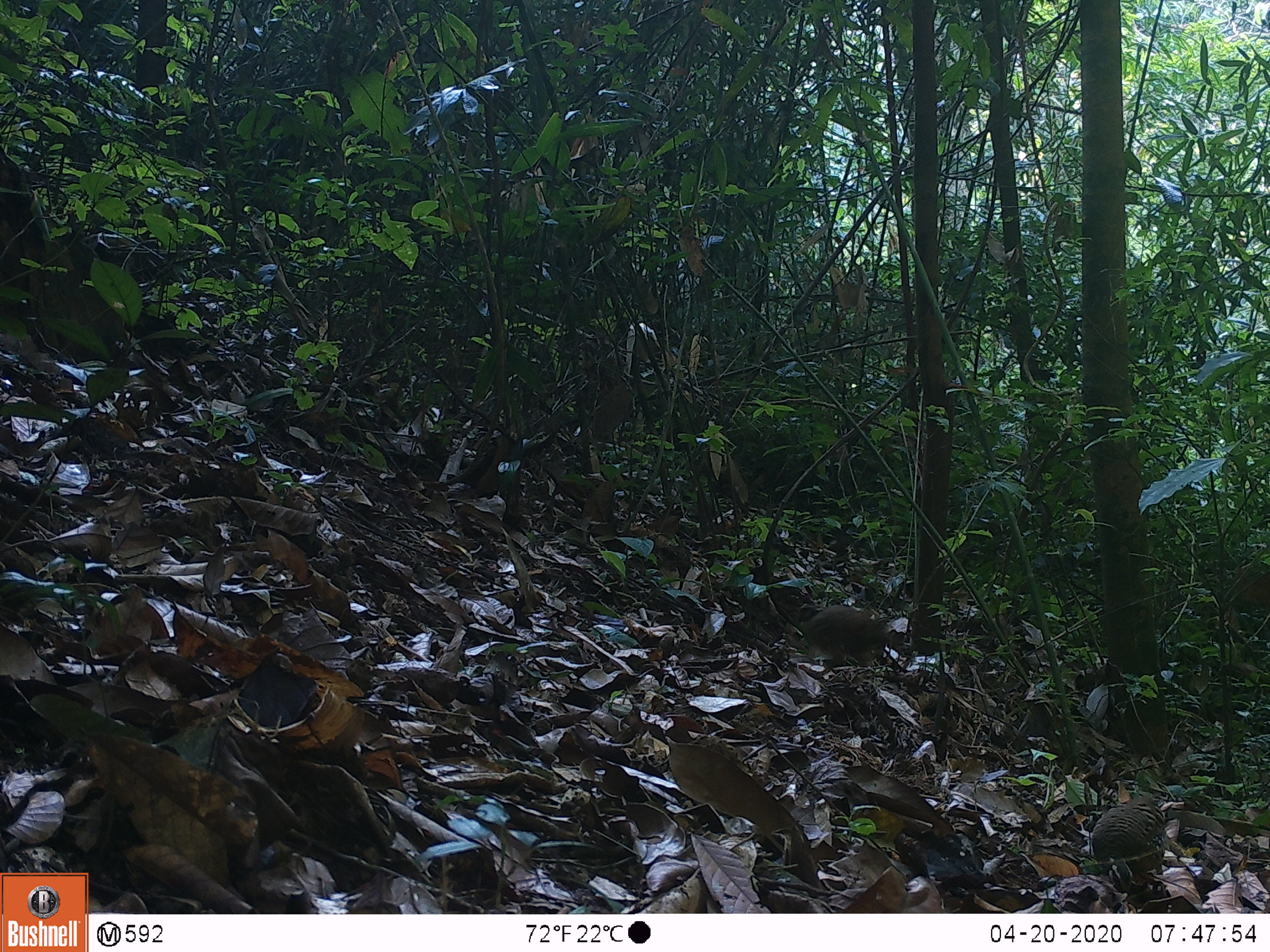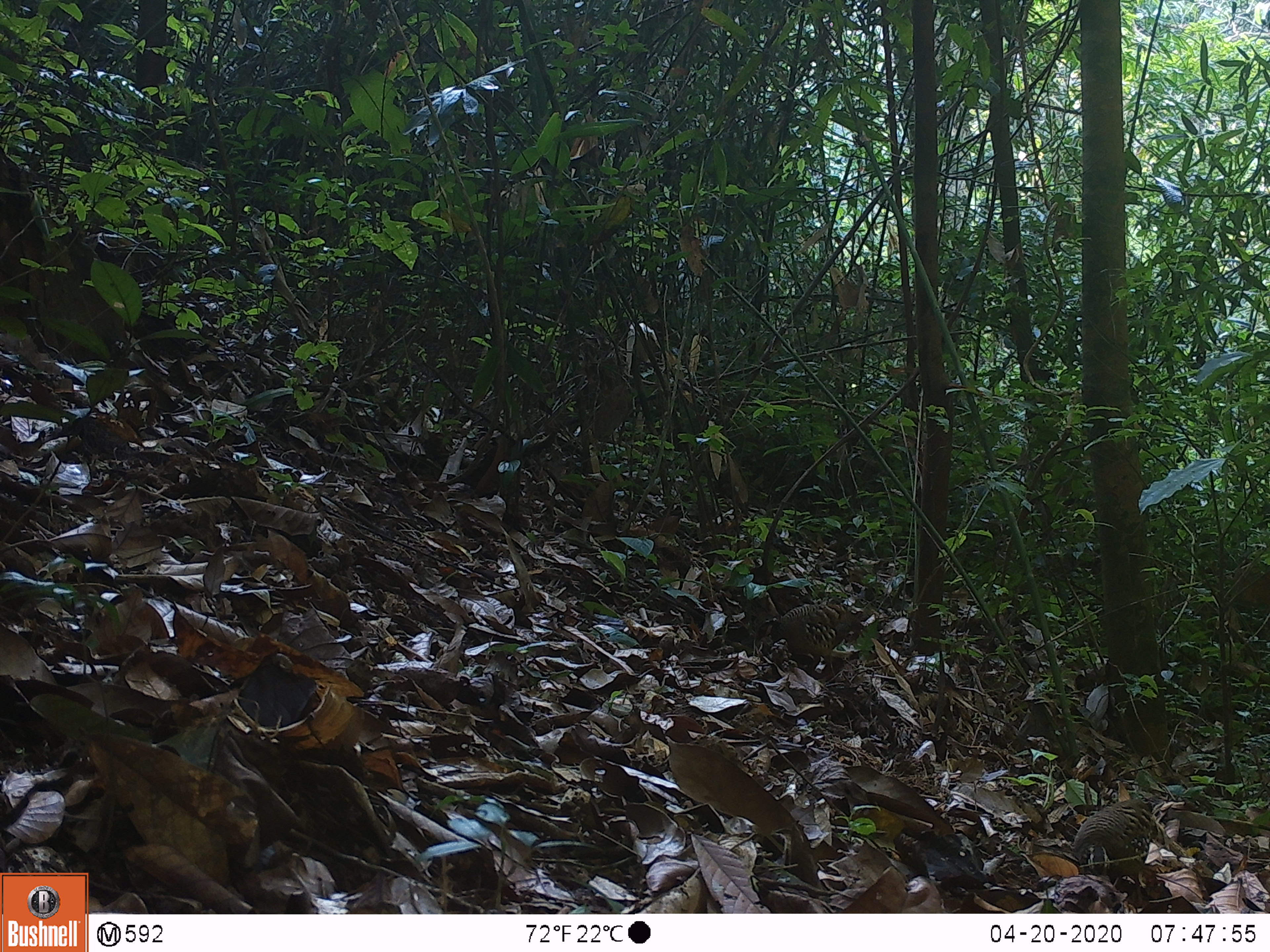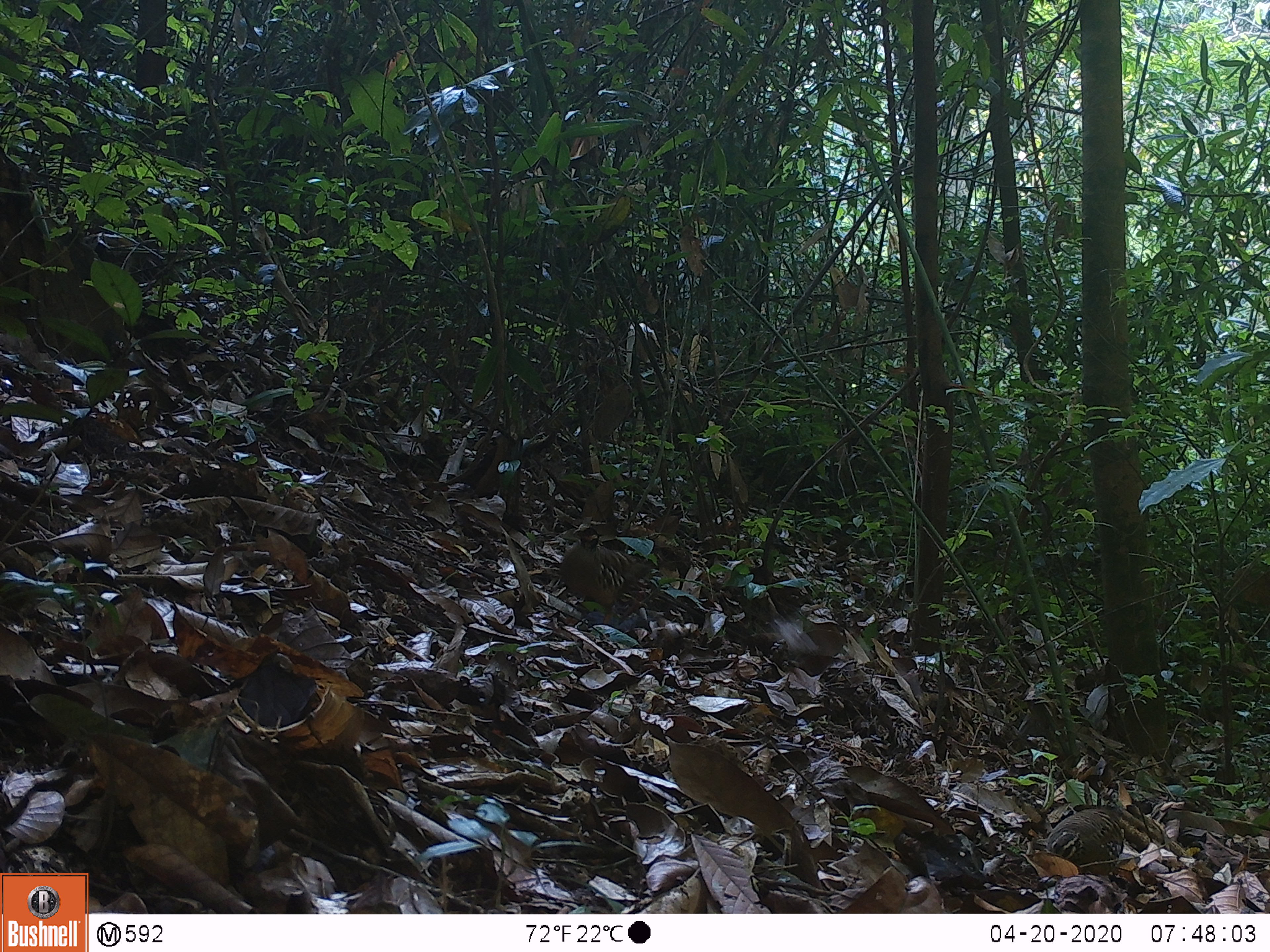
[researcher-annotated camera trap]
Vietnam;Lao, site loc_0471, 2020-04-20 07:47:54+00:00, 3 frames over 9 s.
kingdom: Animalia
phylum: Chordata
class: Aves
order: Galliformes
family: Phasianidae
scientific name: Phasianidae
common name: partridge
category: unidentified partridge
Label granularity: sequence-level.